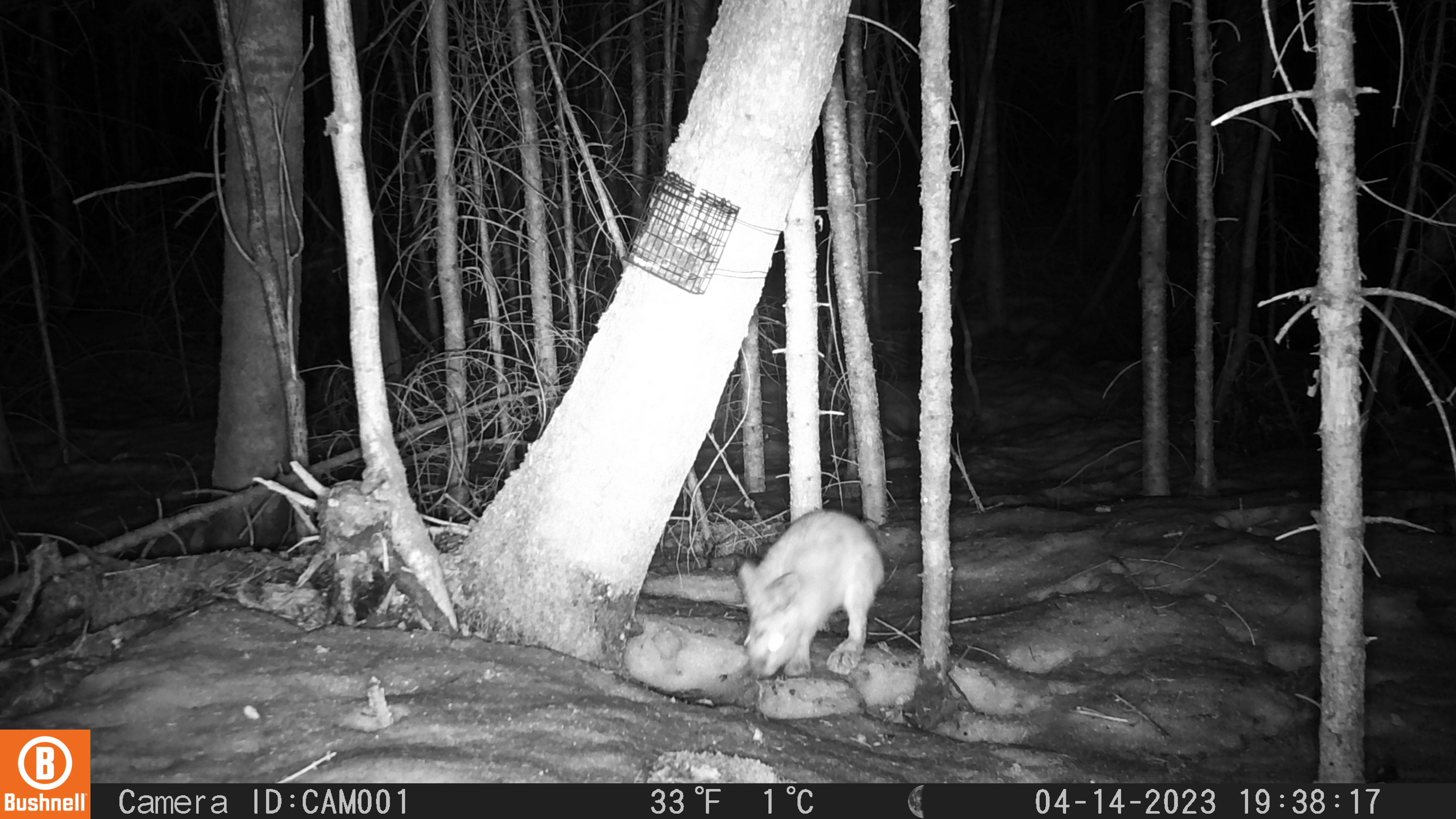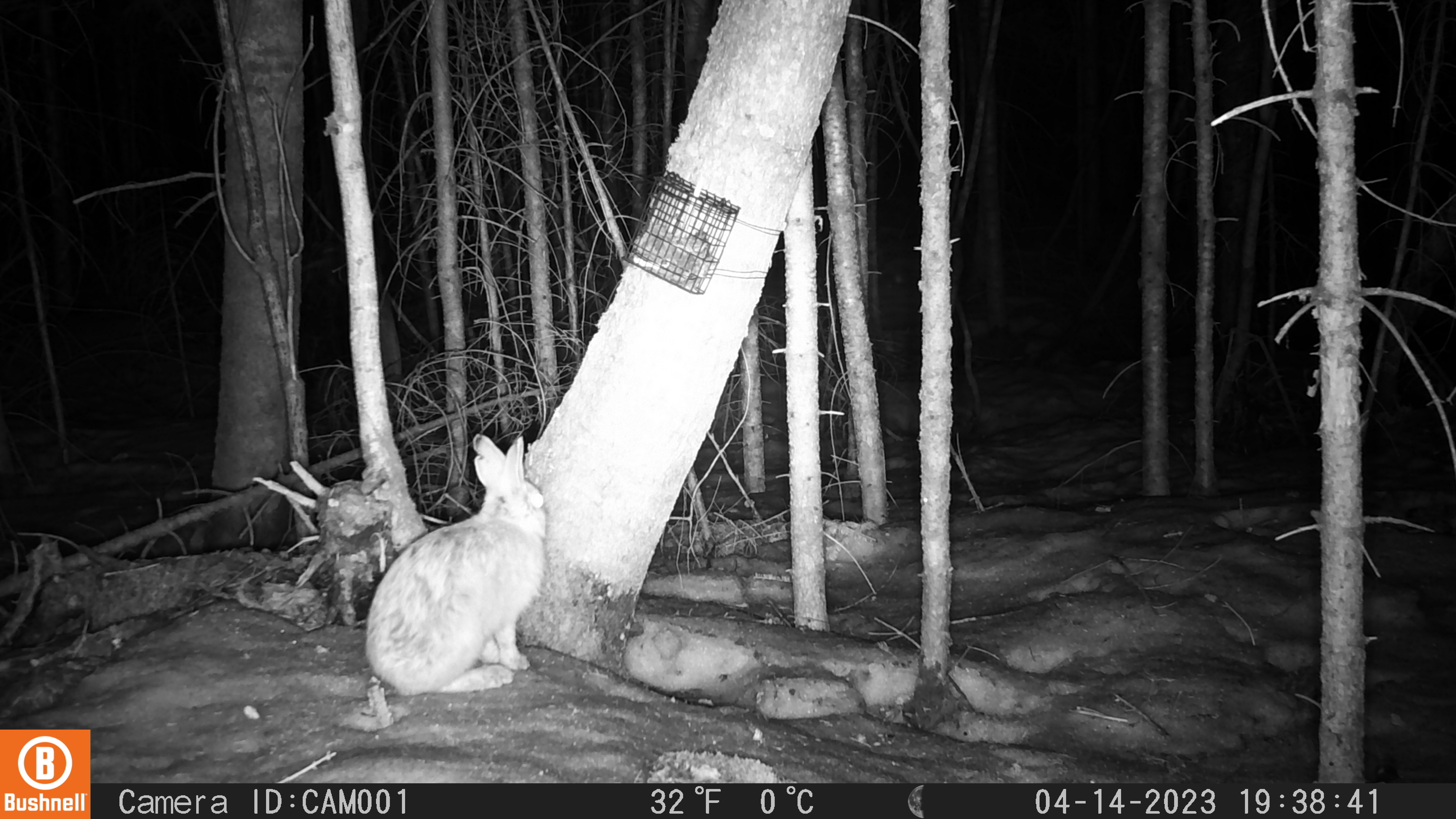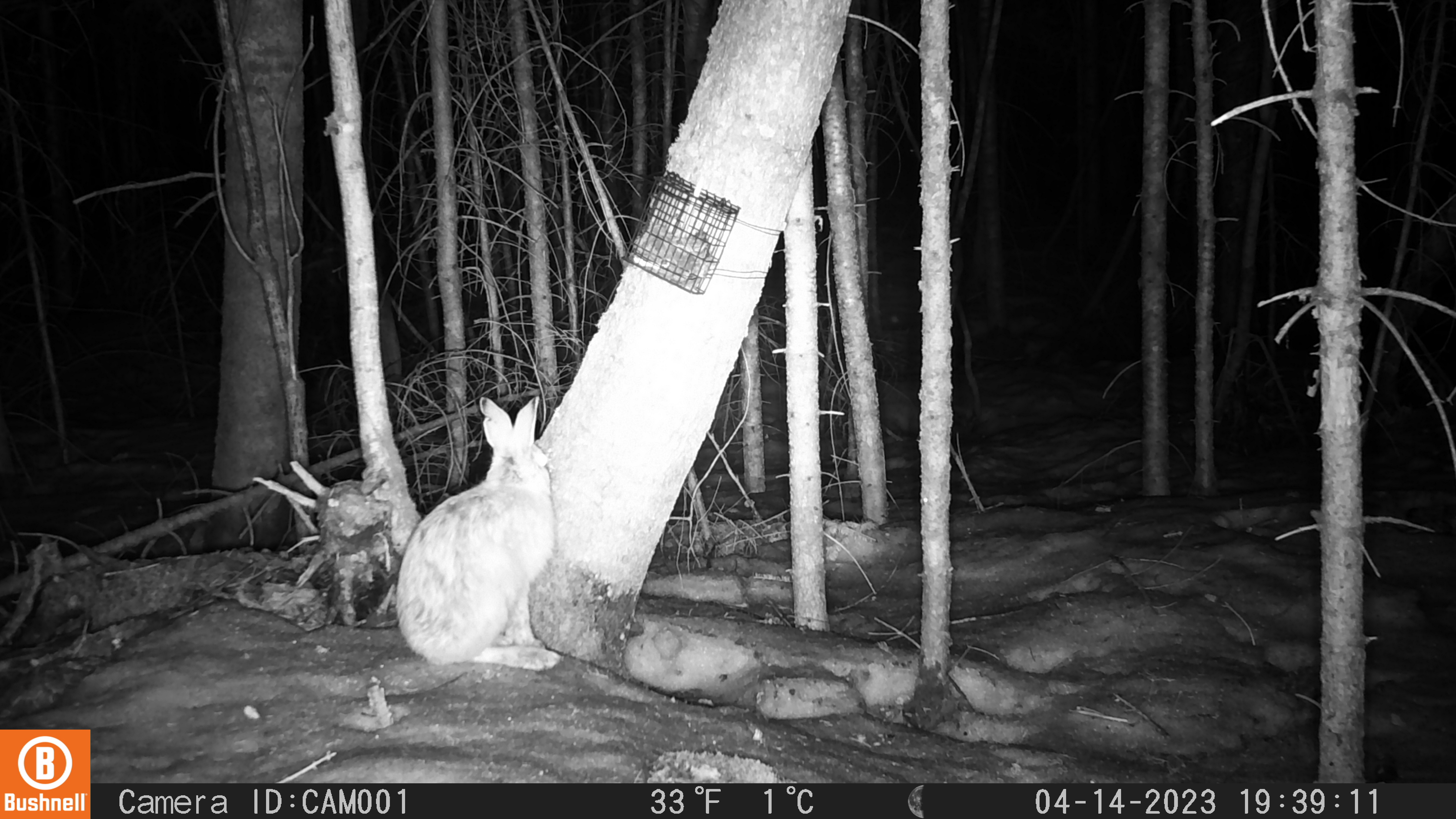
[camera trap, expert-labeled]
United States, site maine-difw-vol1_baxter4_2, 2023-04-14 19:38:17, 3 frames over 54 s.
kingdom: Animalia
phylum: Chordata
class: Mammalia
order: Lagomorpha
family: Leporidae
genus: Lepus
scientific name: Lepus americanus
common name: snowshoe hare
Snowshoe hare (Lepus americanus).